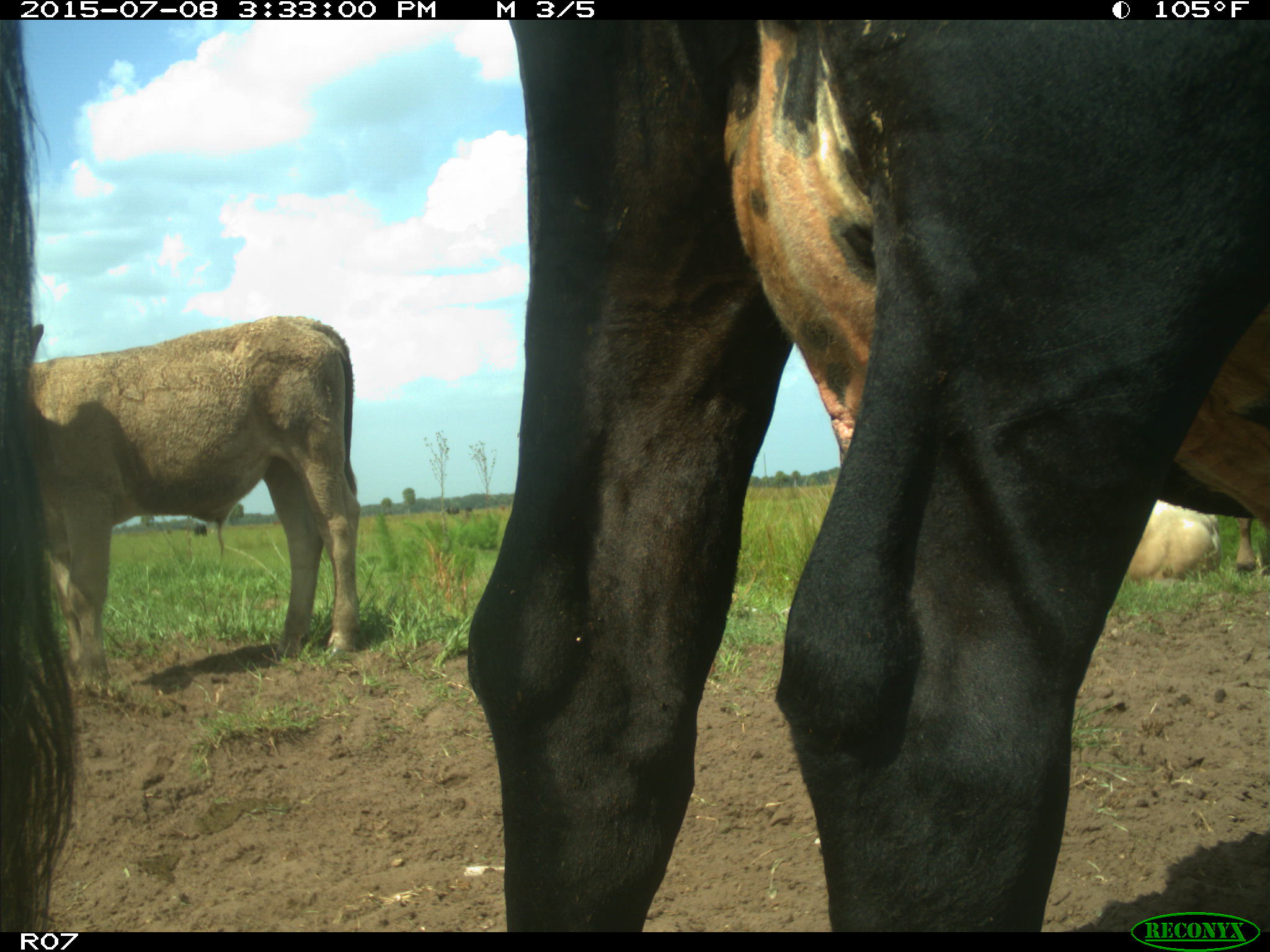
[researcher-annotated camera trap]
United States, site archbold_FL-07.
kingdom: Animalia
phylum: Chordata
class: Mammalia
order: Artiodactyla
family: Bovidae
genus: Bos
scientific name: Bos taurus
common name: domestic cow